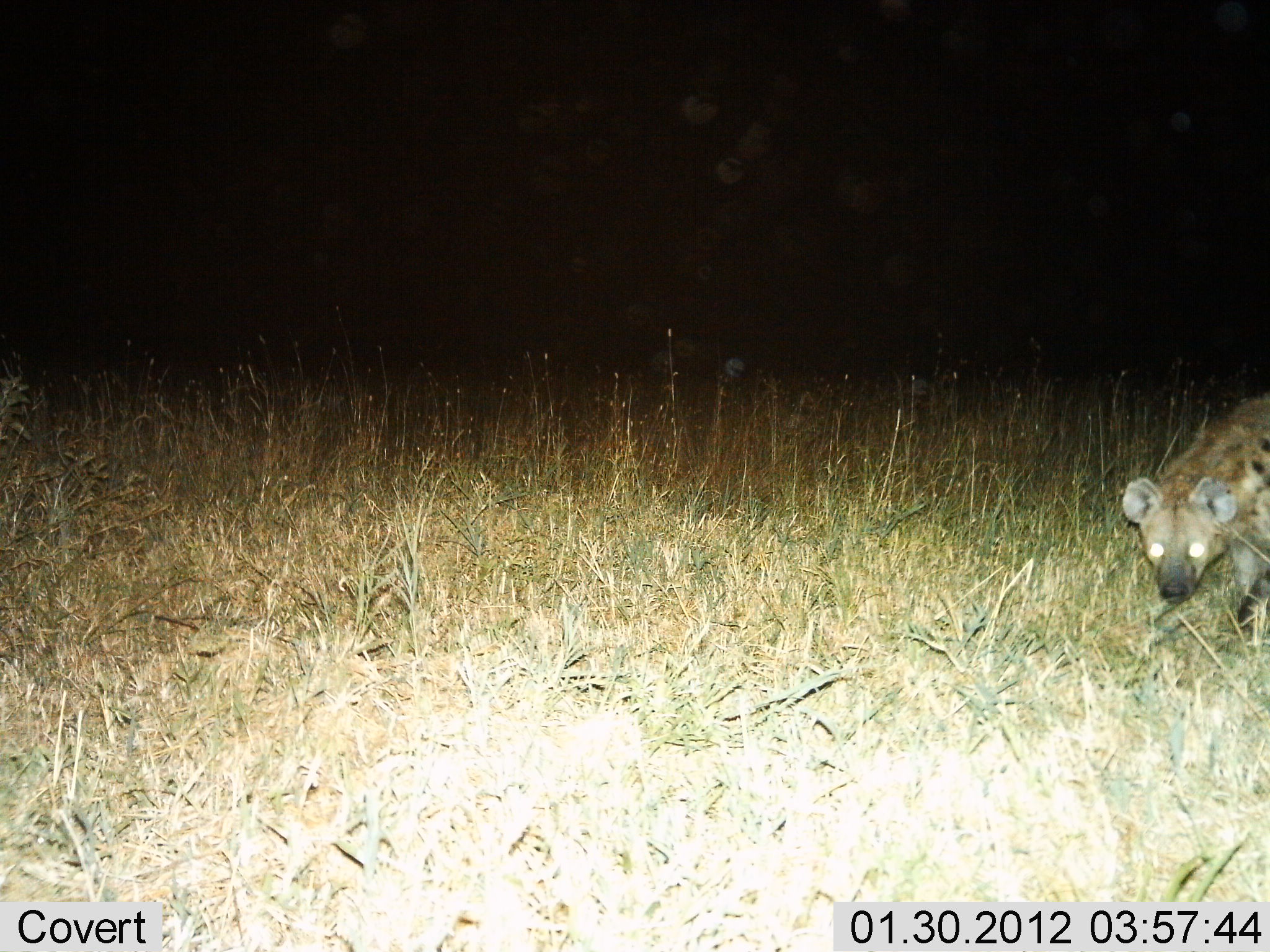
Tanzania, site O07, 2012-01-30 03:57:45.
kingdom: Animalia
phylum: Chordata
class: Mammalia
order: Carnivora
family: Hyaenidae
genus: Crocuta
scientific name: Crocuta crocuta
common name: spotted hyena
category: hyenaspotted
Hyenaspotted (spotted hyena) (Crocuta crocuta), count 1. Behavior (volunteer vote fractions): standing 56%, resting 0%, moving 44%, interacting 0%. Young present (vote fraction): 0%. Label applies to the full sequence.